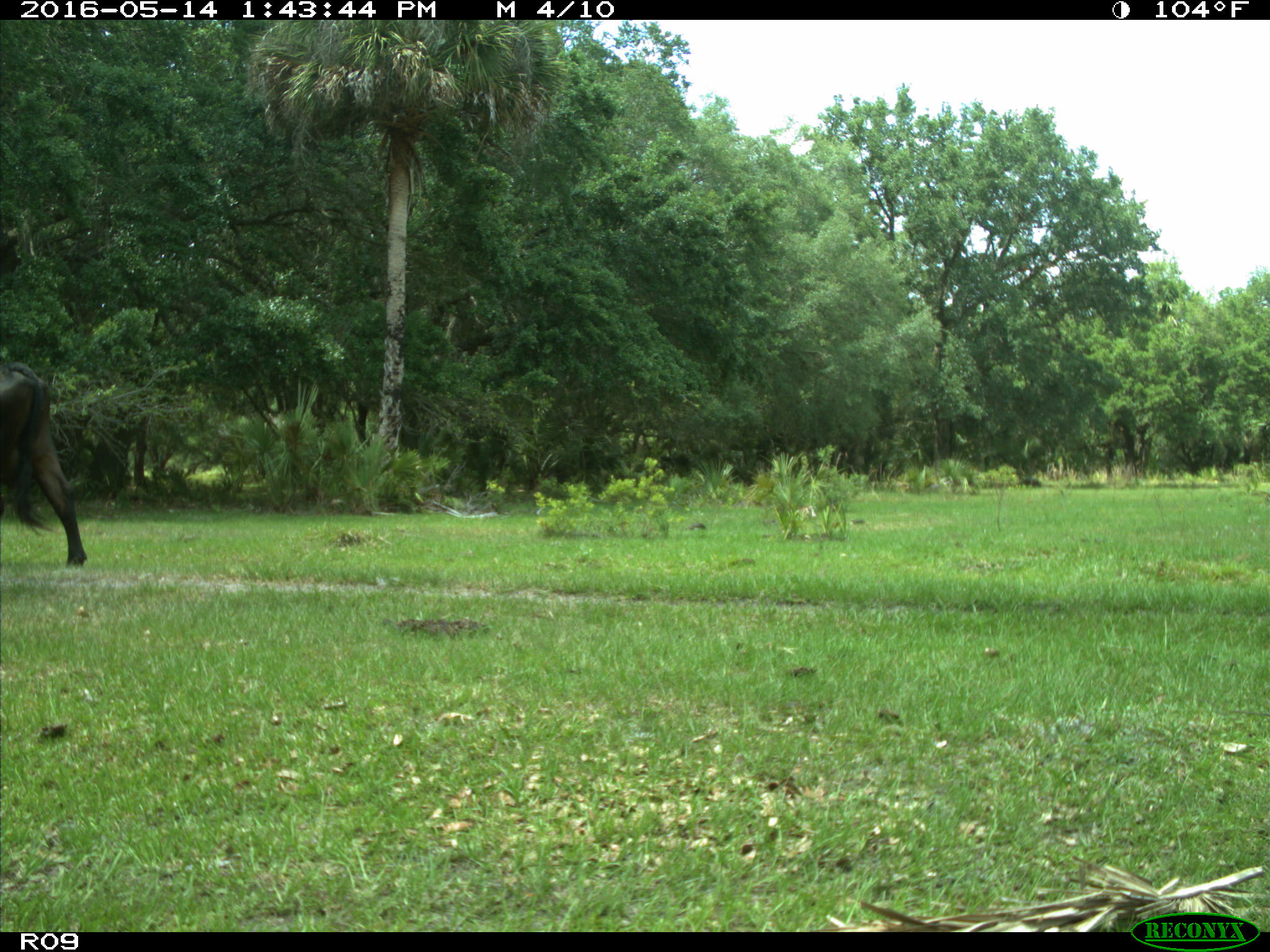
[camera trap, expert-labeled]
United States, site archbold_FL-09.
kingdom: Animalia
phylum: Chordata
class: Mammalia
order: Artiodactyla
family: Bovidae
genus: Bos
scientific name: Bos taurus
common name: domestic cow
Bos taurus (domestic cow).